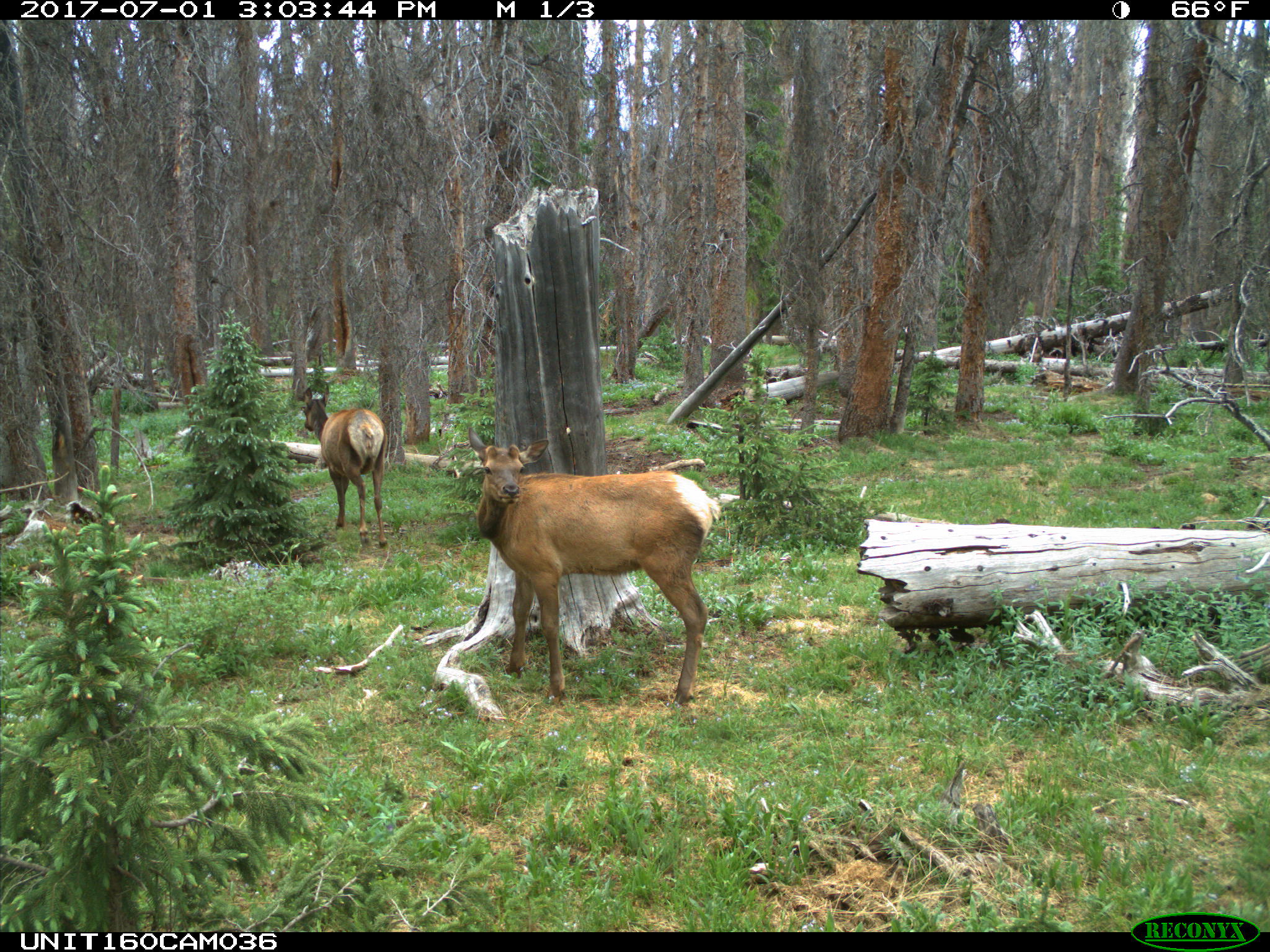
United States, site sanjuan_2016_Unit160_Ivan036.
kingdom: Animalia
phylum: Chordata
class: Mammalia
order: Artiodactyla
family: Cervidae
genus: Cervus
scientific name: Cervus elaphus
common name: red deer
Cervus elaphus (red deer).